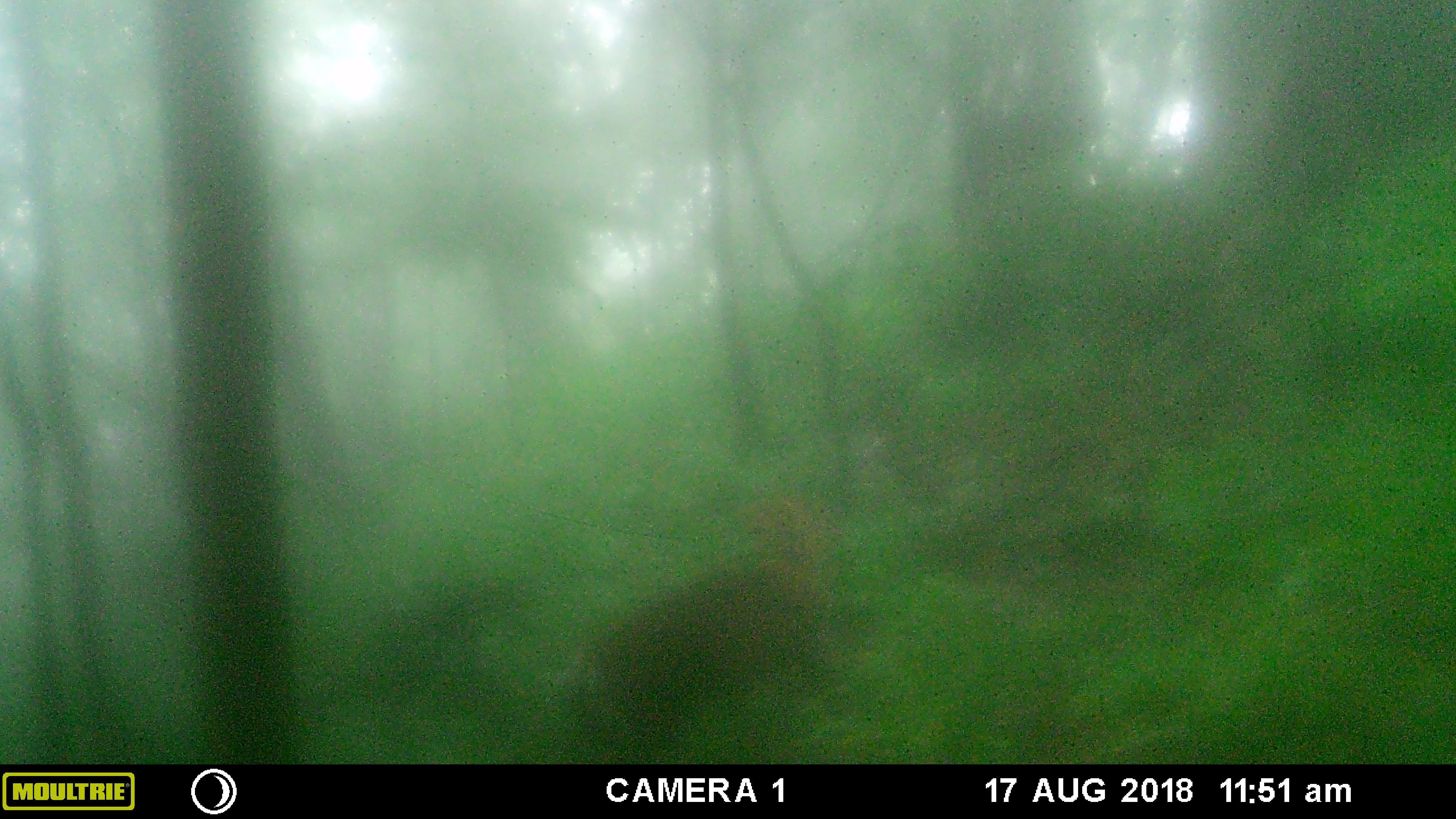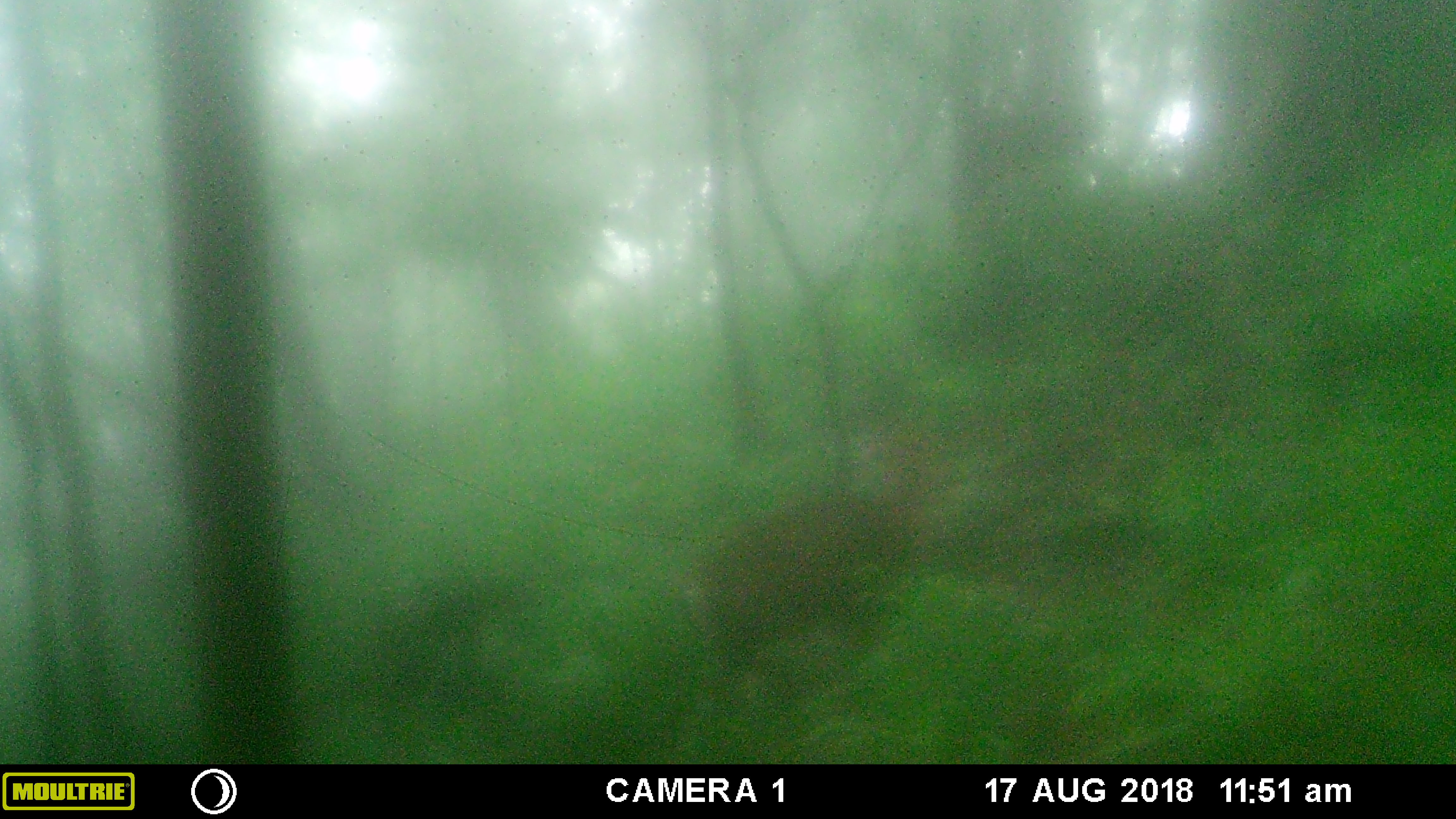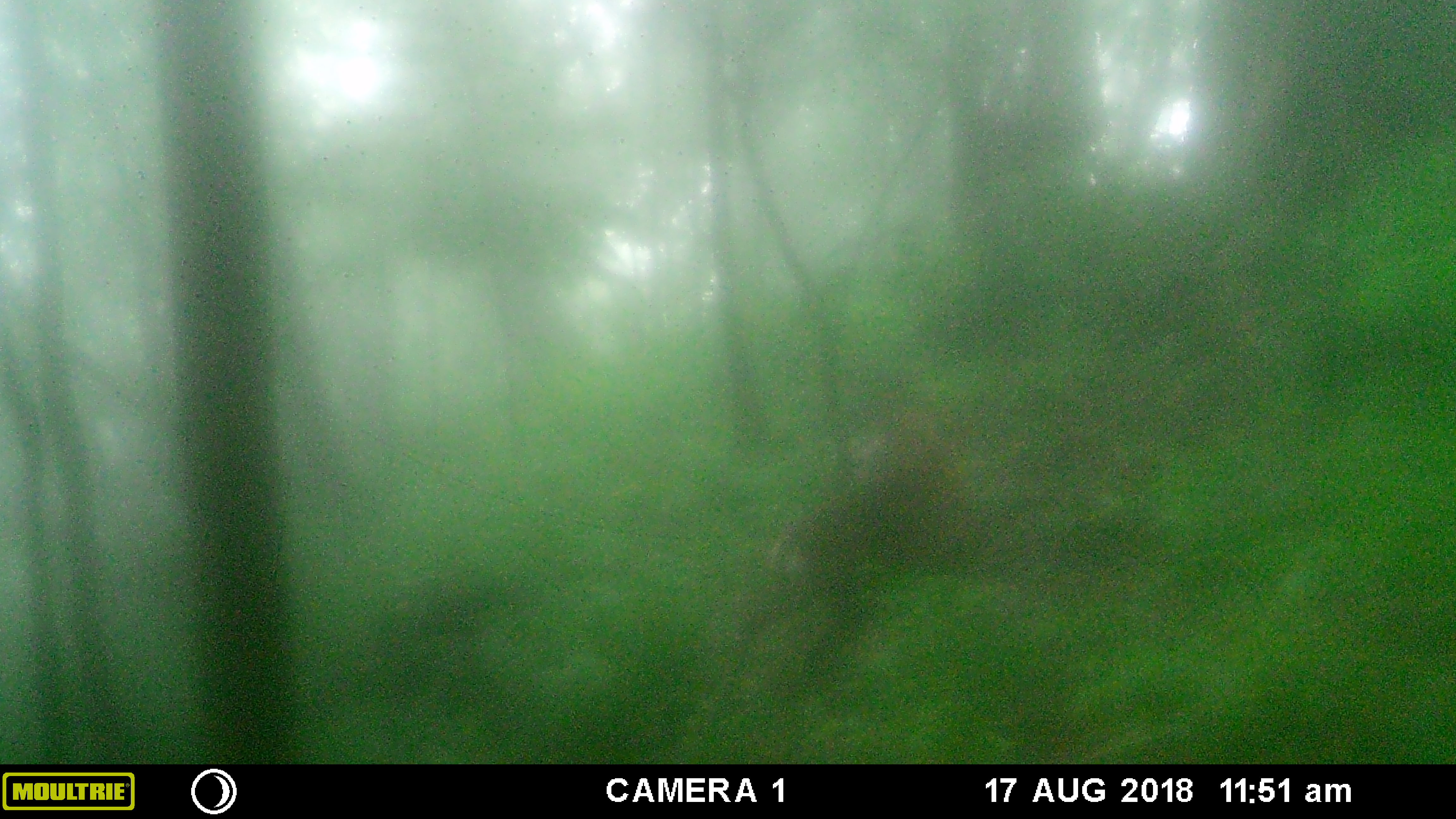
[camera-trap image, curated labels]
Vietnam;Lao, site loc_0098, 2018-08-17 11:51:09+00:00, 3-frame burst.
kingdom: Animalia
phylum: Chordata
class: Mammalia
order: Artiodactyla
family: Cervidae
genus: Muntiacus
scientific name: Muntiacus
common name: muntjacs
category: unidentified muntjac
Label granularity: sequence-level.